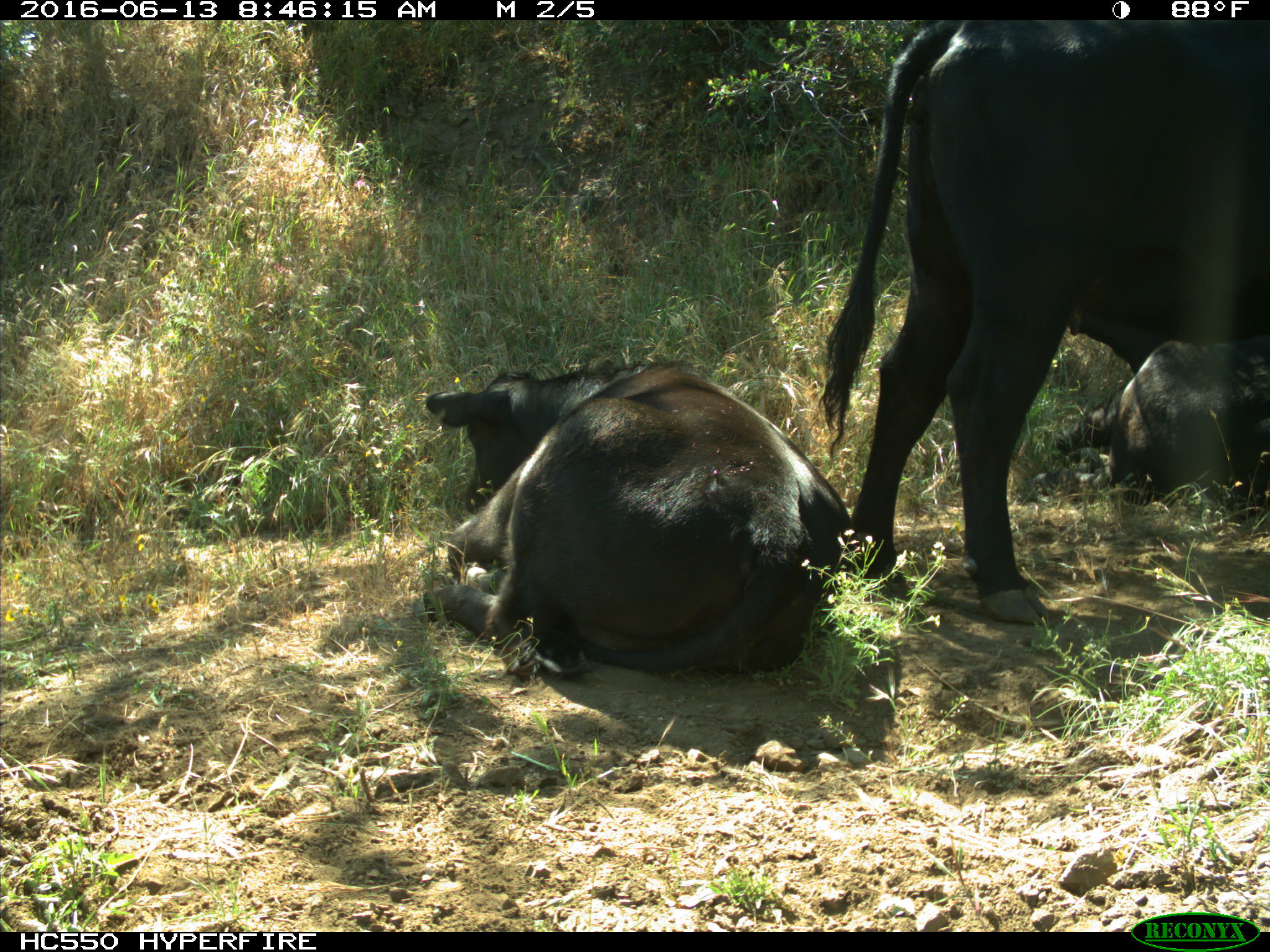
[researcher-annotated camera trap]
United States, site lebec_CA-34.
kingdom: Animalia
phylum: Chordata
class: Mammalia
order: Artiodactyla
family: Bovidae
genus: Bos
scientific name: Bos taurus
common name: domestic cow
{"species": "Bos taurus (domestic cow)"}